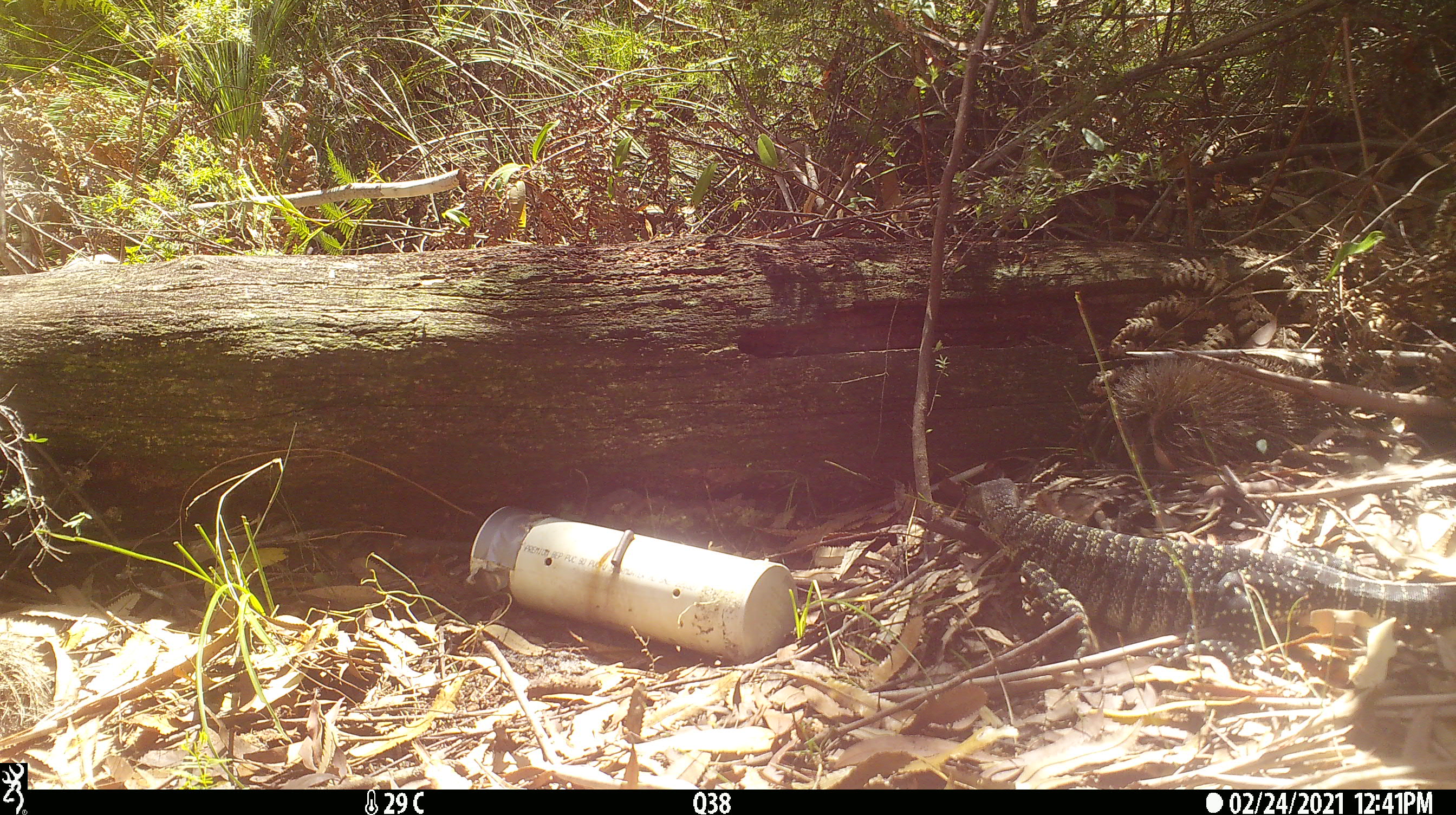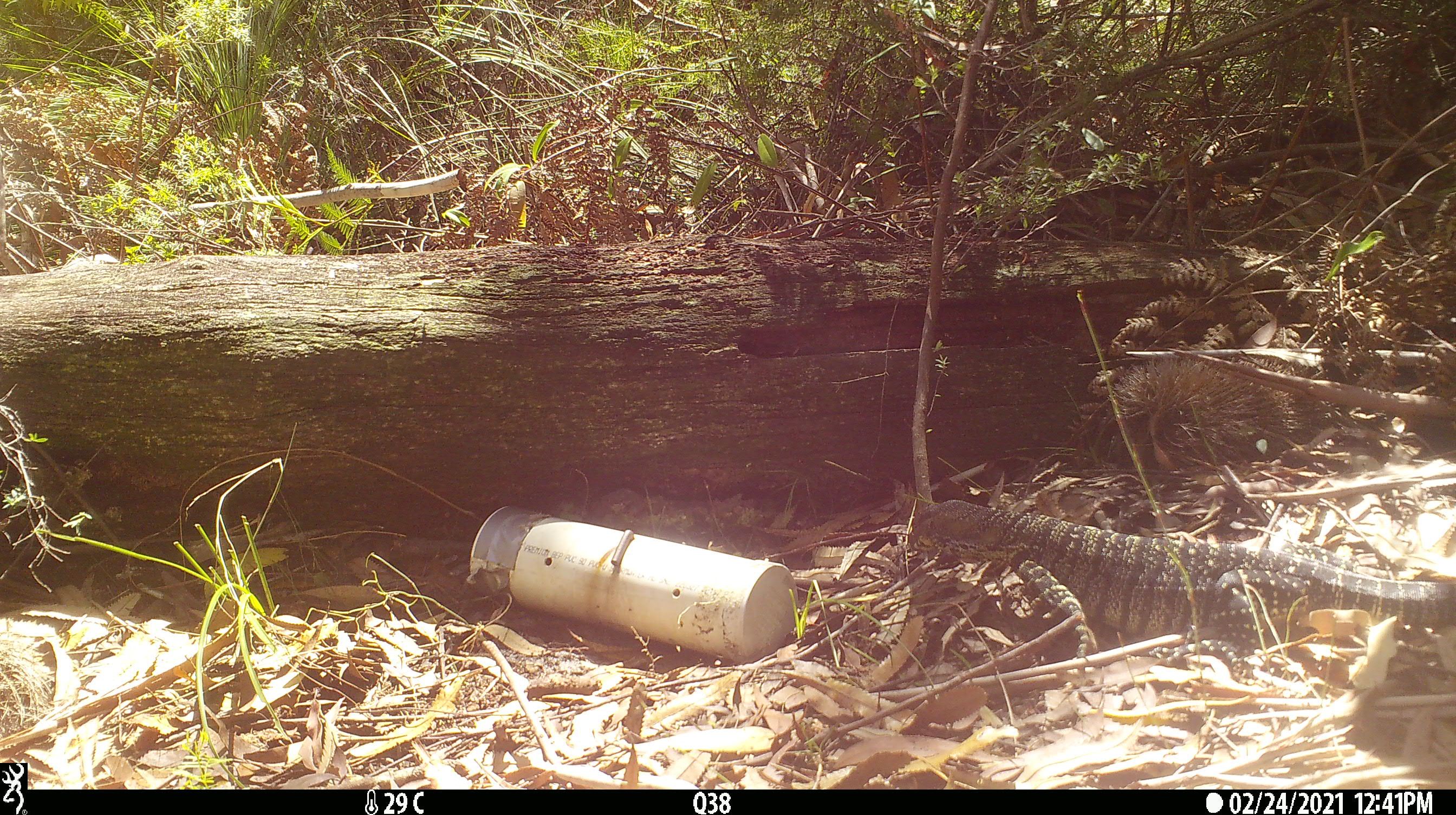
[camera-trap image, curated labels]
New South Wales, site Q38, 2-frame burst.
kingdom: Animalia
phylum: Chordata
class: Reptilia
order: Squamata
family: Varanidae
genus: Varanus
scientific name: Varanus varius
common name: lace monitor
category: goanna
Goanna (lace monitor) (Varanus varius).